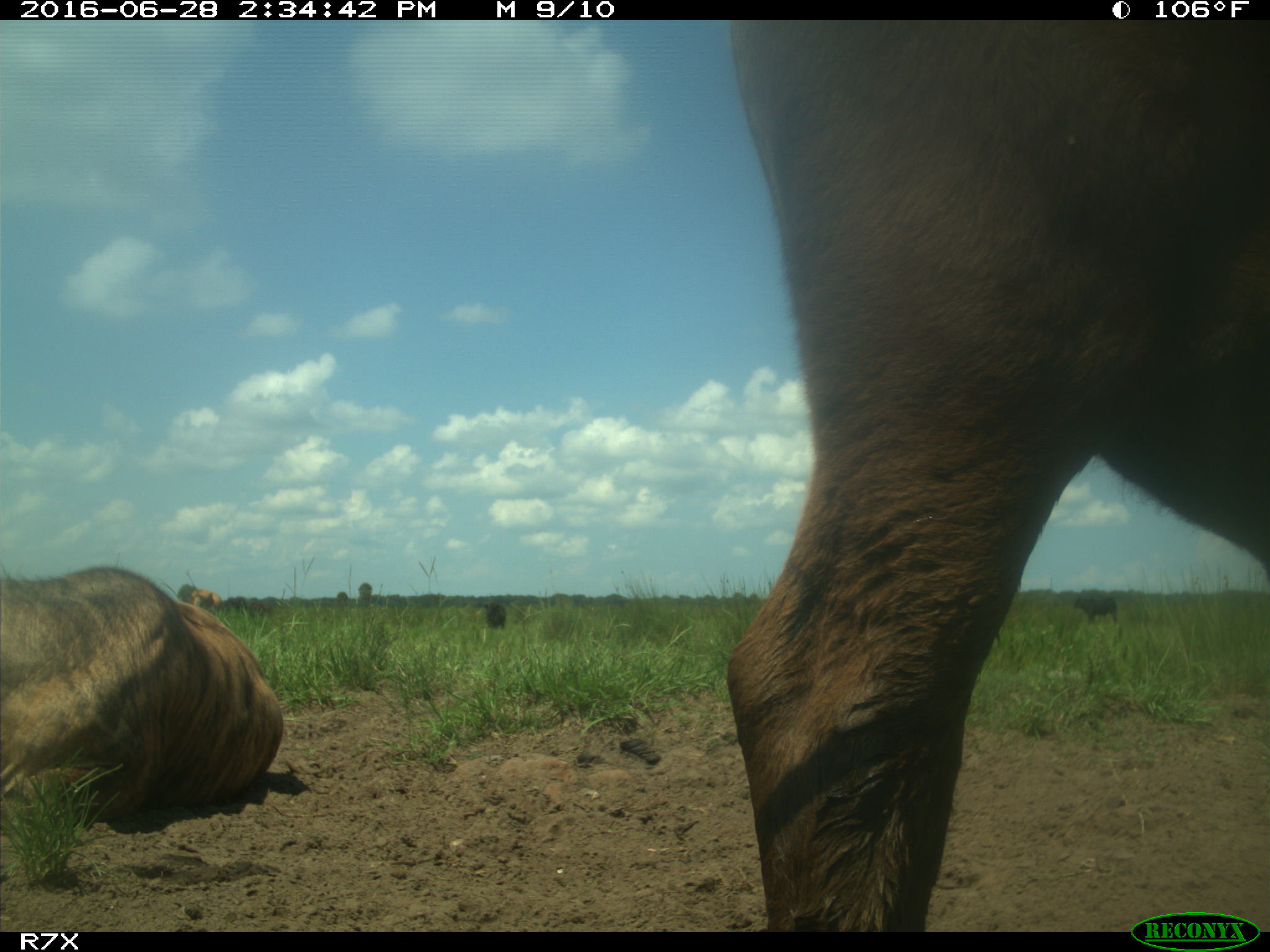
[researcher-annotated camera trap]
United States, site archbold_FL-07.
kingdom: Animalia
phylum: Chordata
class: Mammalia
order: Artiodactyla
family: Bovidae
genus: Bos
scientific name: Bos taurus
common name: domestic cow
Bos taurus (domestic cow).